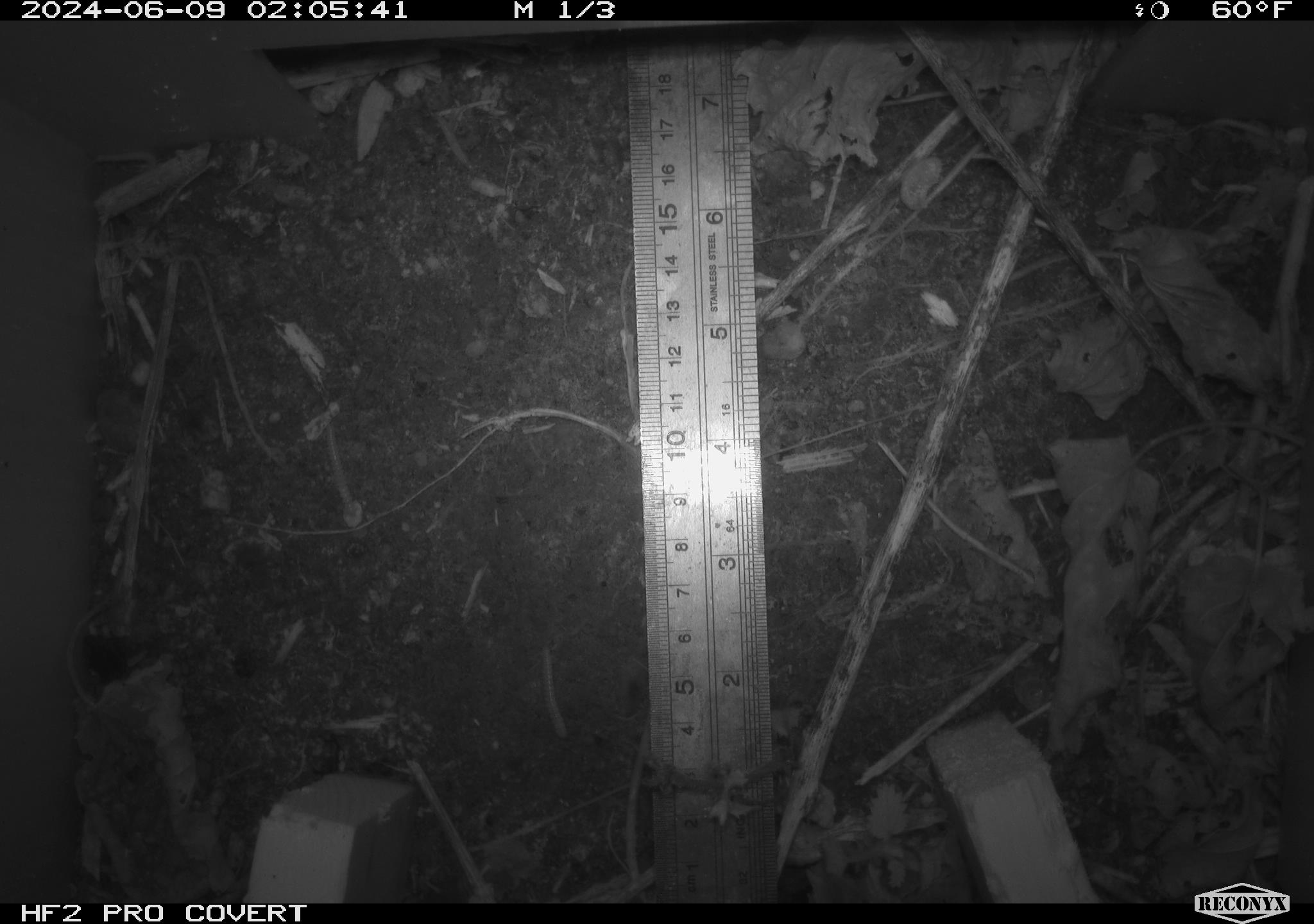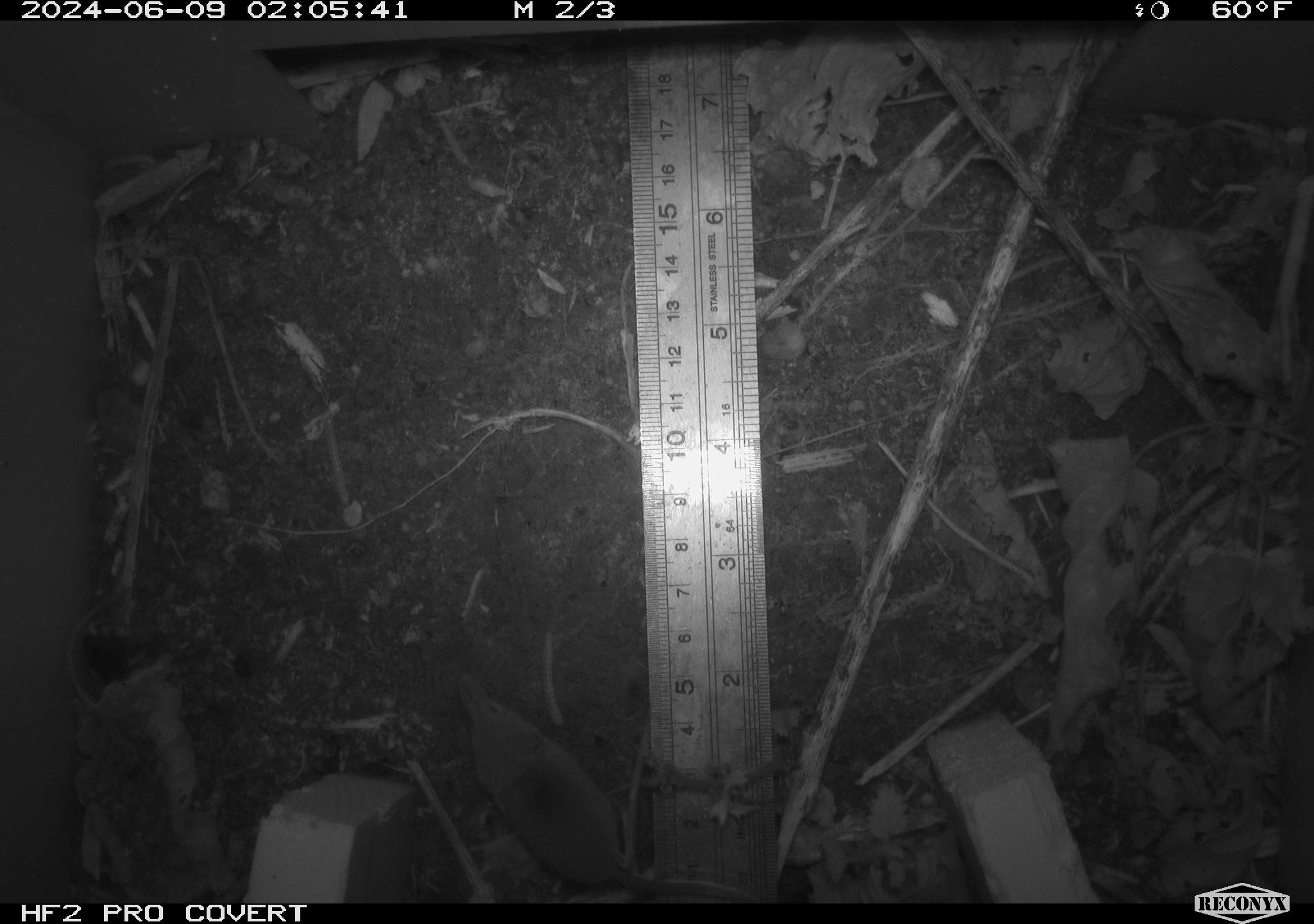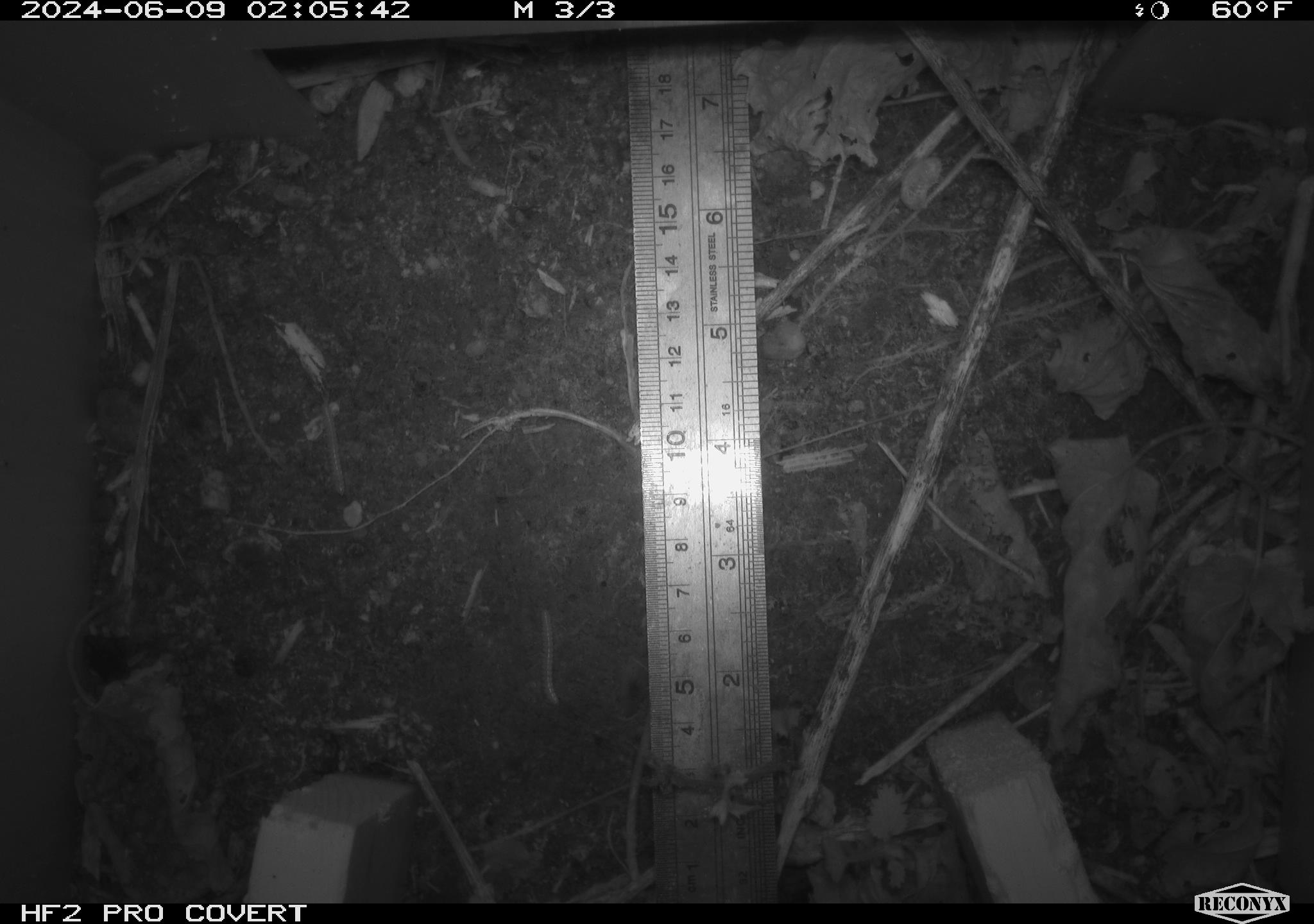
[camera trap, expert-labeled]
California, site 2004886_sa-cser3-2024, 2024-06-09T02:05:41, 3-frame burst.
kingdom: Animalia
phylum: Chordata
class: Mammalia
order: Eulipotyphla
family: Soricidae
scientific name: Soricidae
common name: shrews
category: soricidae family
Soricidae family (shrews) (Soricidae).